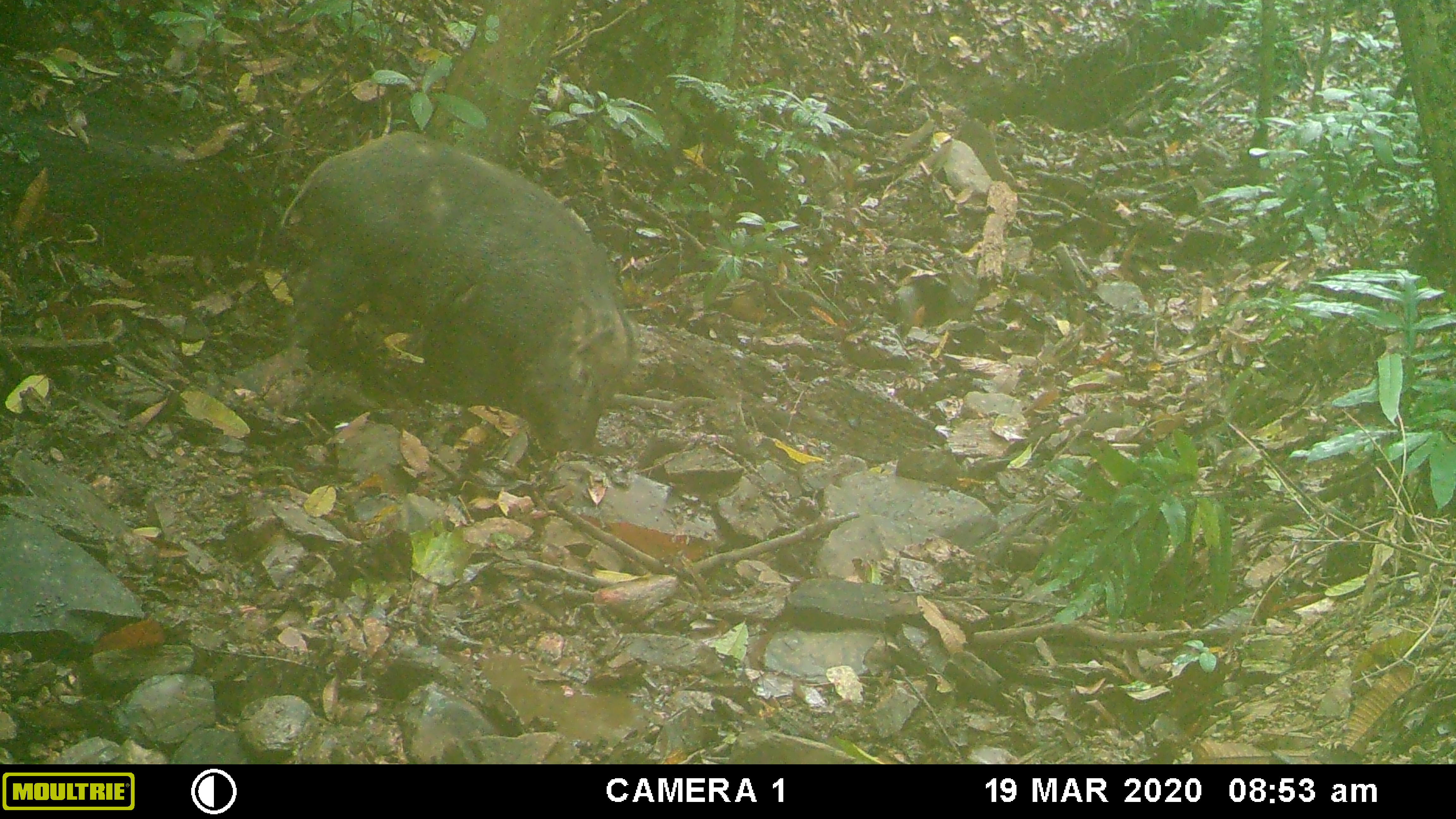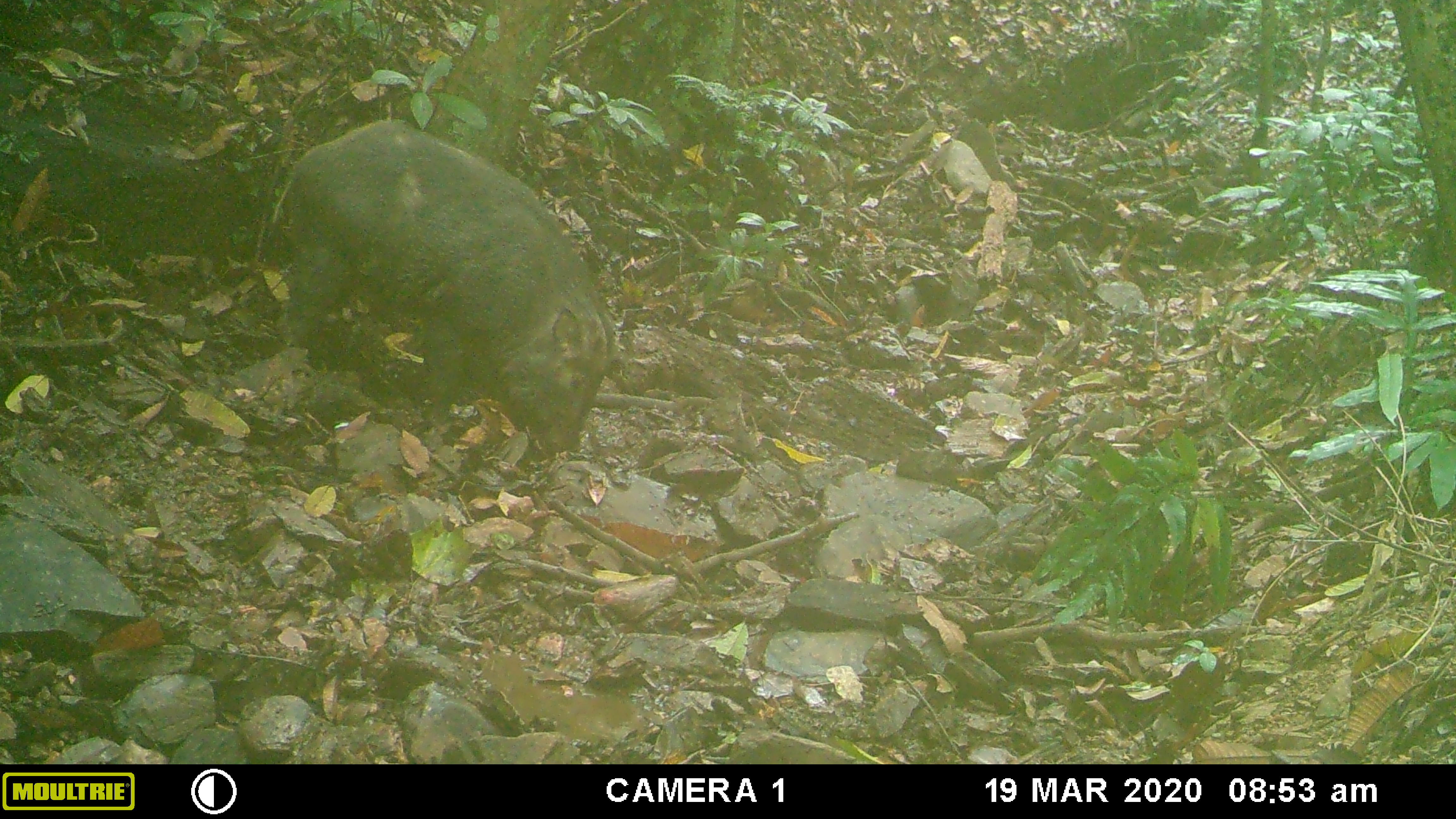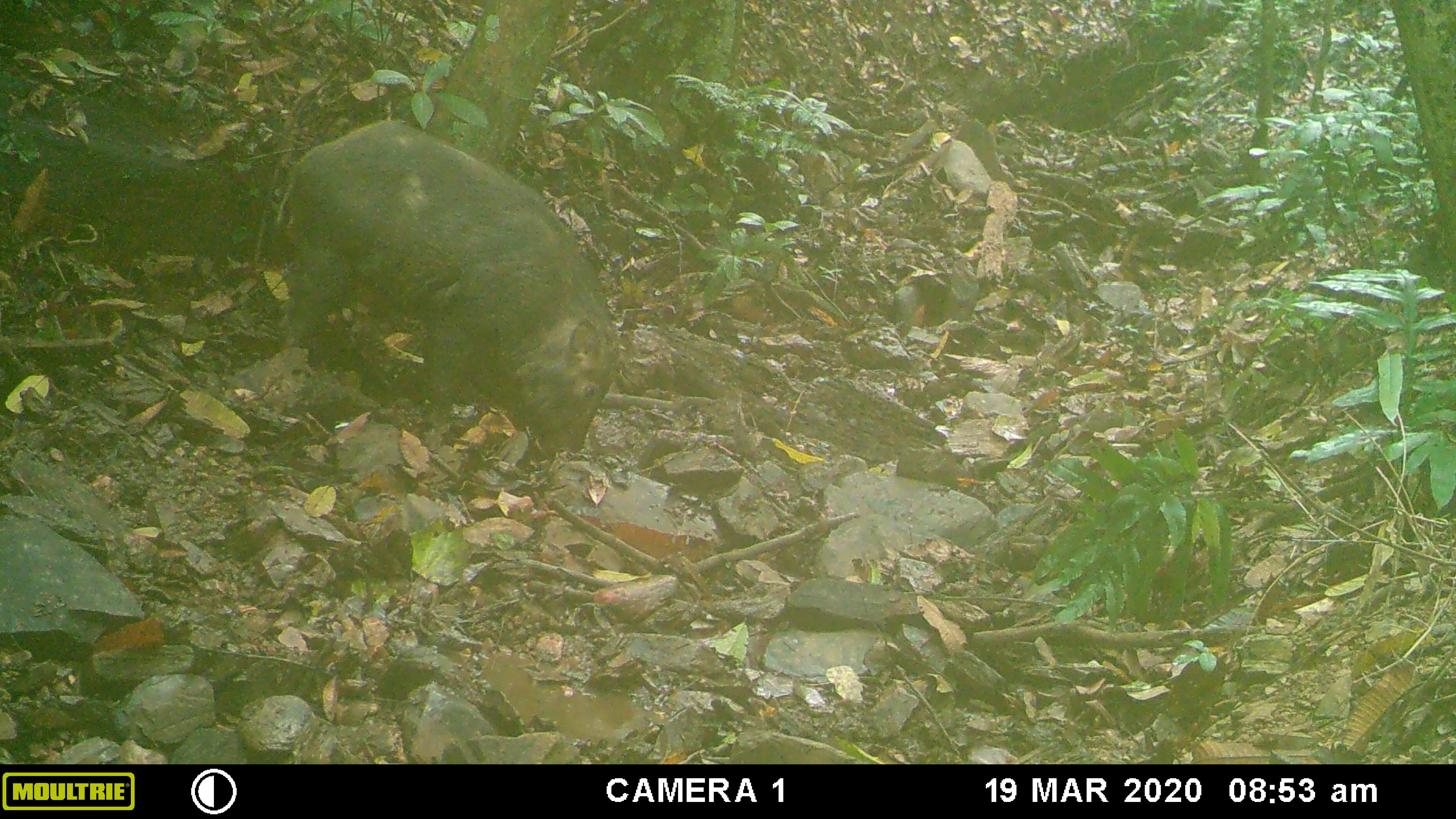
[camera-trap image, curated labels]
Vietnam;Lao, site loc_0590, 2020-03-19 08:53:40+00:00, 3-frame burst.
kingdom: Animalia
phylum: Chordata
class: Mammalia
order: Artiodactyla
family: Suidae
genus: Sus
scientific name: Sus scrofa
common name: eurasian wild pig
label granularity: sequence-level